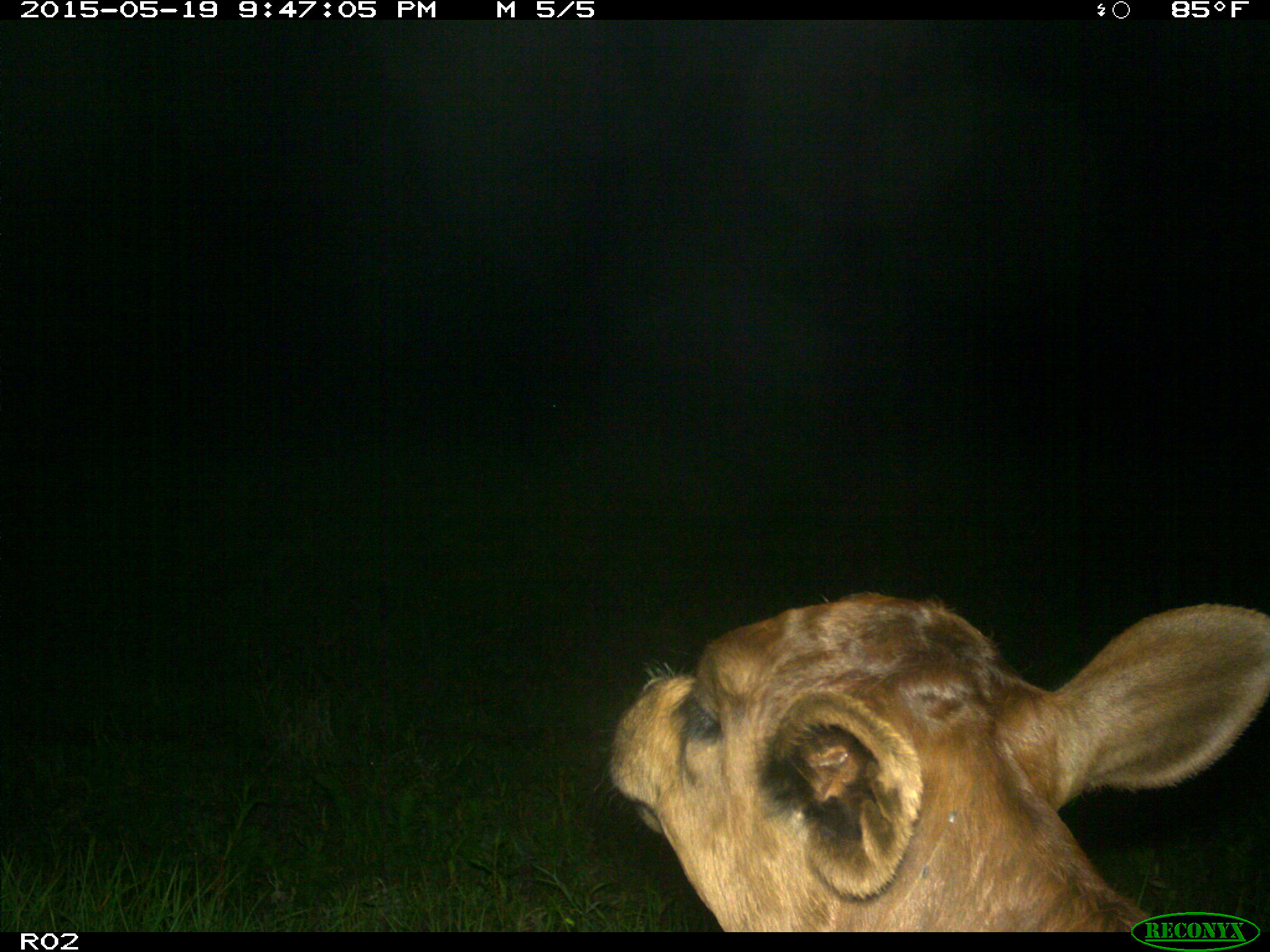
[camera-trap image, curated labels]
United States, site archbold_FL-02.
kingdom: Animalia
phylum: Chordata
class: Mammalia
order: Artiodactyla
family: Bovidae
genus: Bos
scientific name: Bos taurus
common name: domestic cow